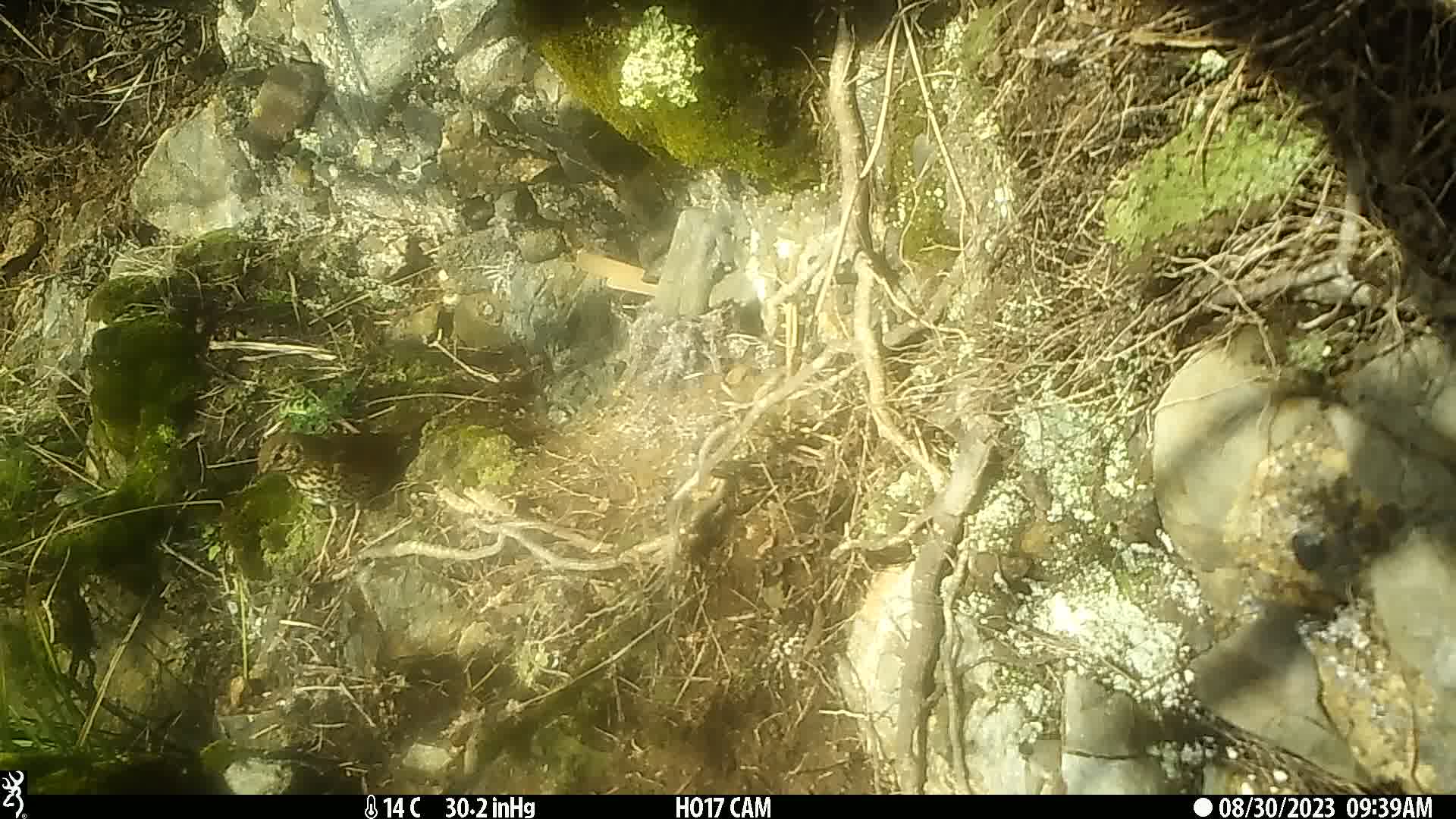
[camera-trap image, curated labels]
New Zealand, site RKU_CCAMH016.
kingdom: Animalia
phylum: Chordata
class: Aves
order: Passeriformes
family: Turdidae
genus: Turdus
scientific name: Turdus philomelos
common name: song thrush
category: thrush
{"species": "thrush (song thrush) (Turdus philomelos)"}